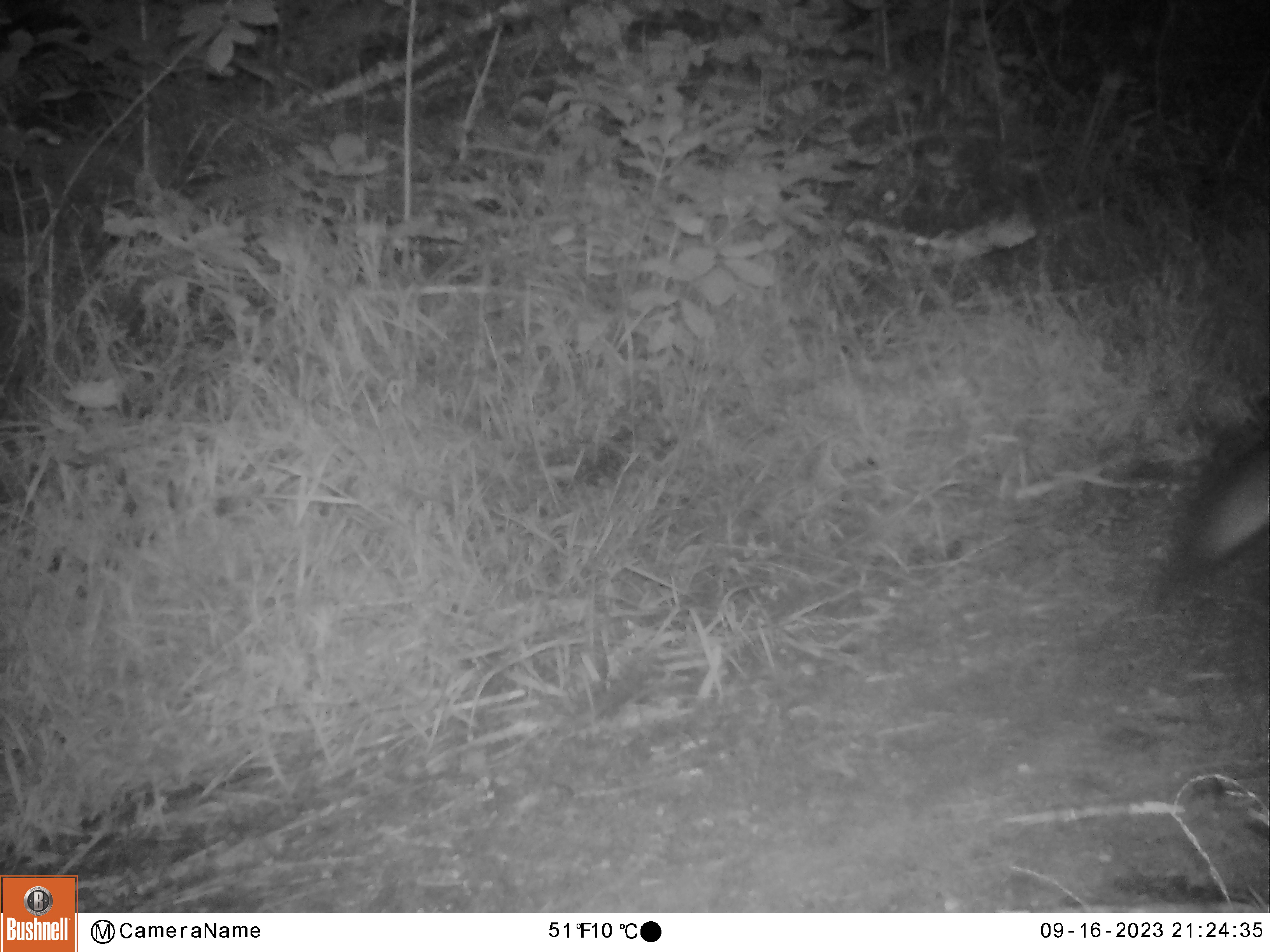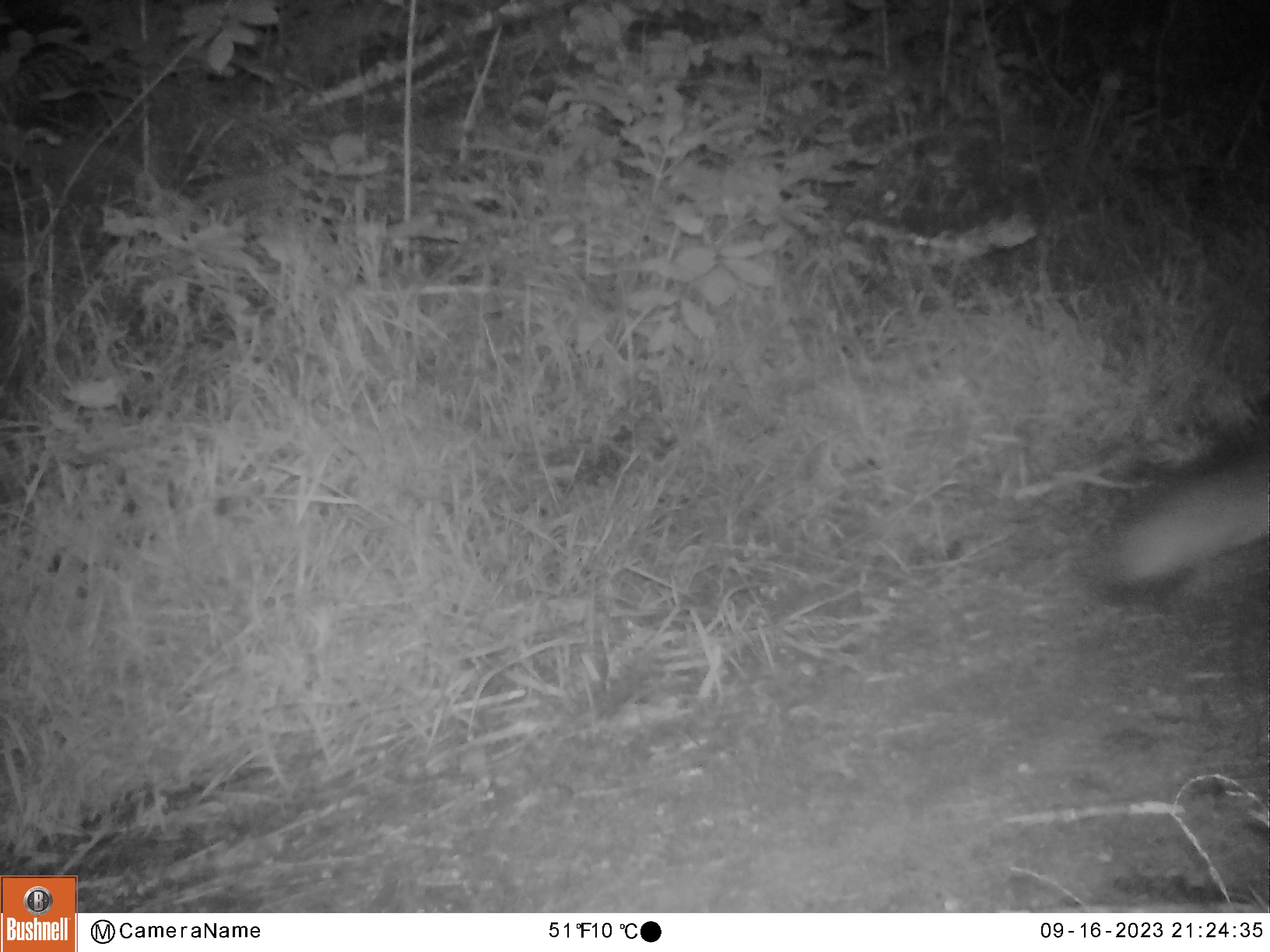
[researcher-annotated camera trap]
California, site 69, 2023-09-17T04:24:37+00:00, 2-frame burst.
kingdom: Animalia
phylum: Chordata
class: Mammalia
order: Carnivora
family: Canidae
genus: Urocyon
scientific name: Urocyon cinereoargenteus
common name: gray fox